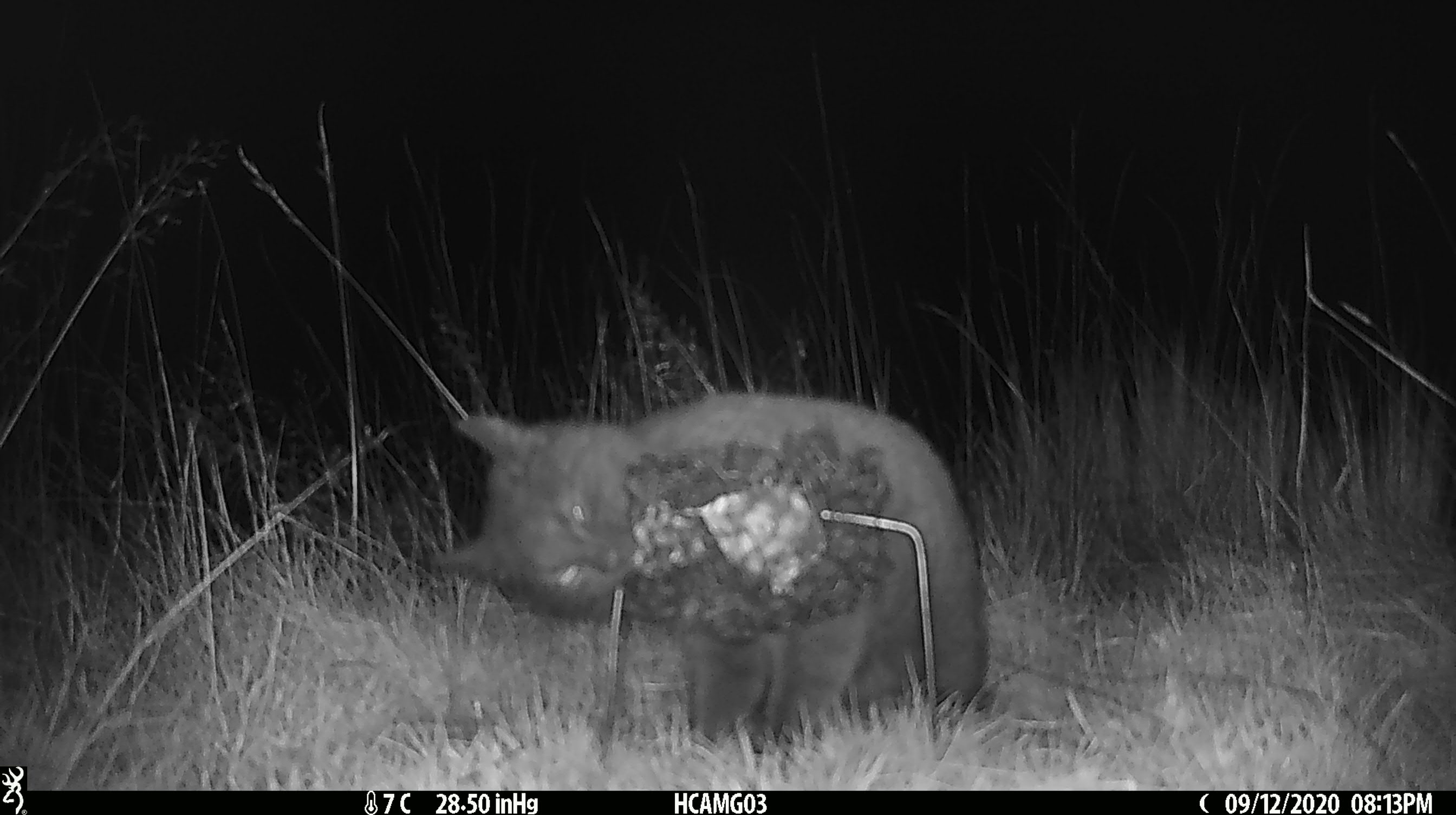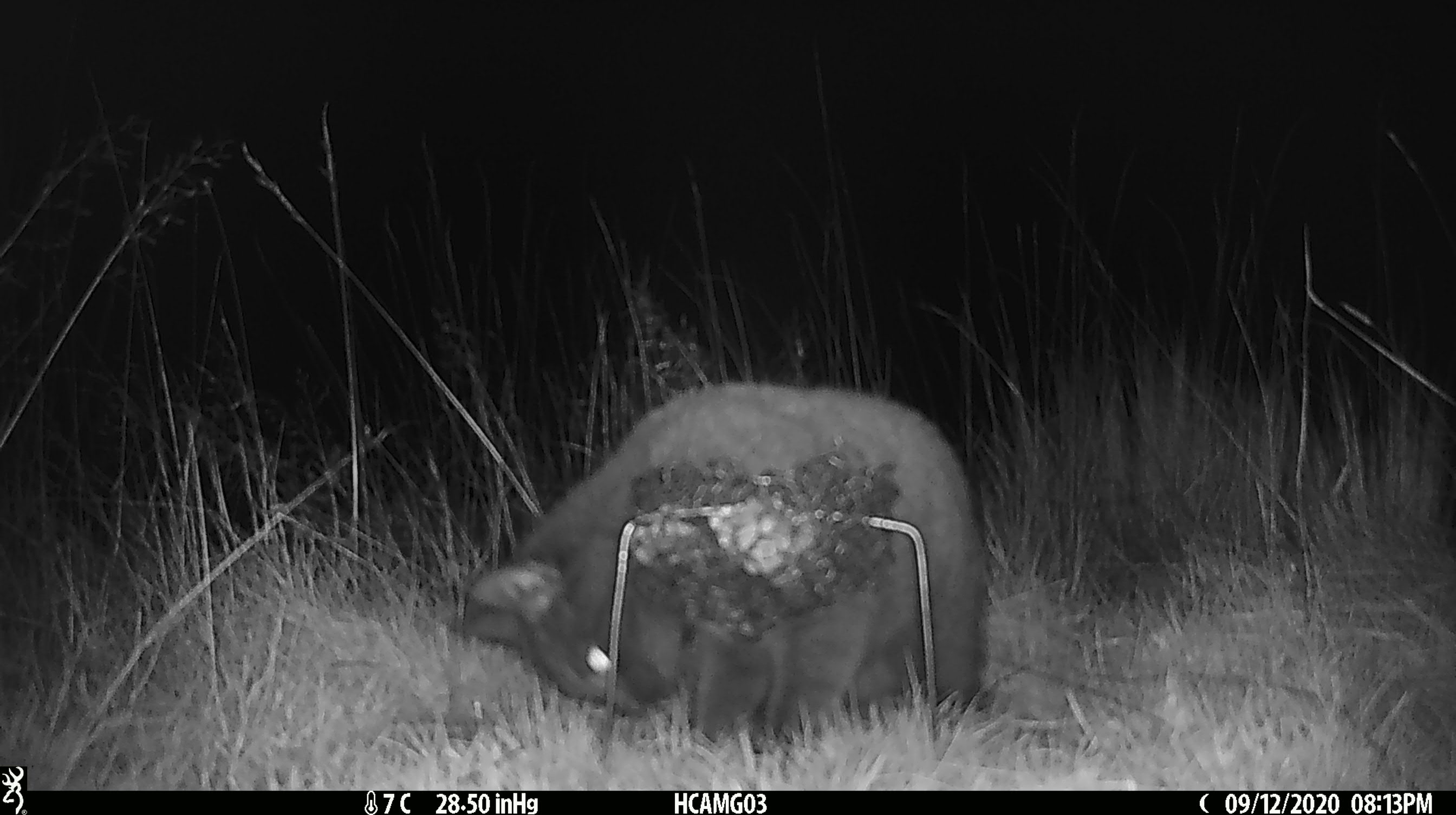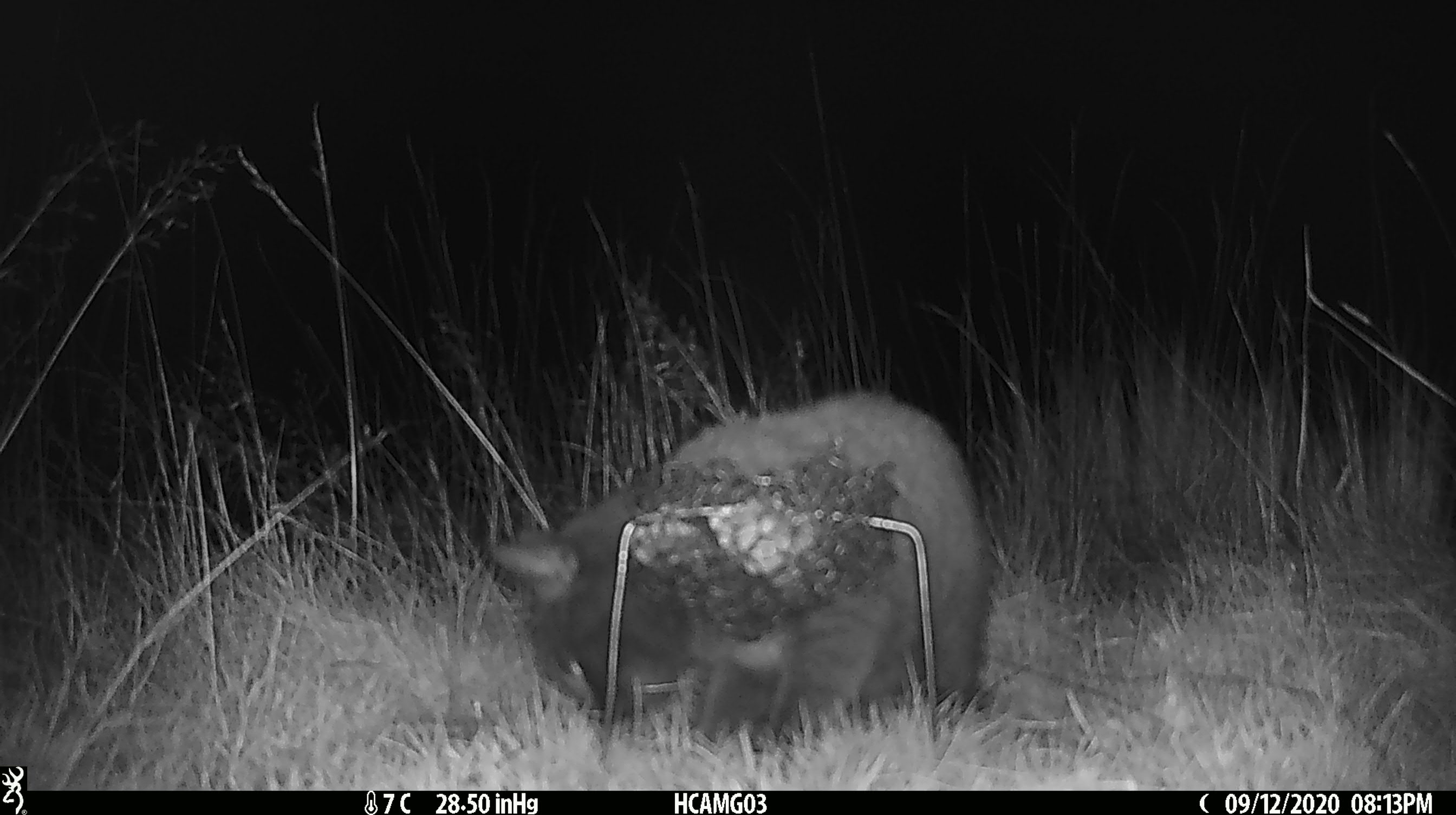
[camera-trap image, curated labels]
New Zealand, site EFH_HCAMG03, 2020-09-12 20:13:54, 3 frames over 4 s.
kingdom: Animalia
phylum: Chordata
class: Mammalia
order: Carnivora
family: Felidae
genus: Felis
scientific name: Felis catus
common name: domestic cat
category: cat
Cat (domestic cat) (Felis catus).